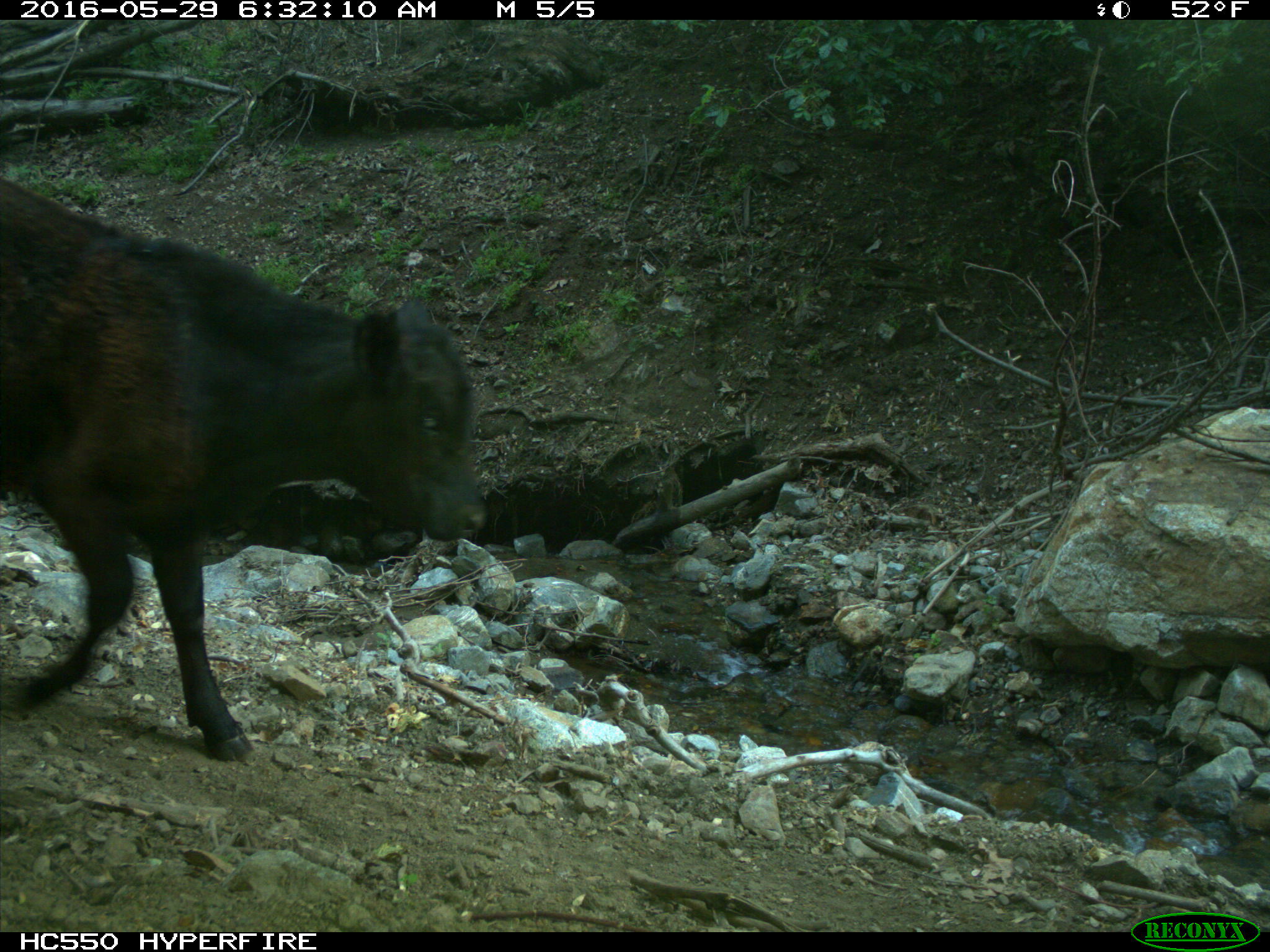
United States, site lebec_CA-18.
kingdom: Animalia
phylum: Chordata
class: Mammalia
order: Artiodactyla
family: Bovidae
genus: Bos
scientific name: Bos taurus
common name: domestic cow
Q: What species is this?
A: Bos taurus (domestic cow).